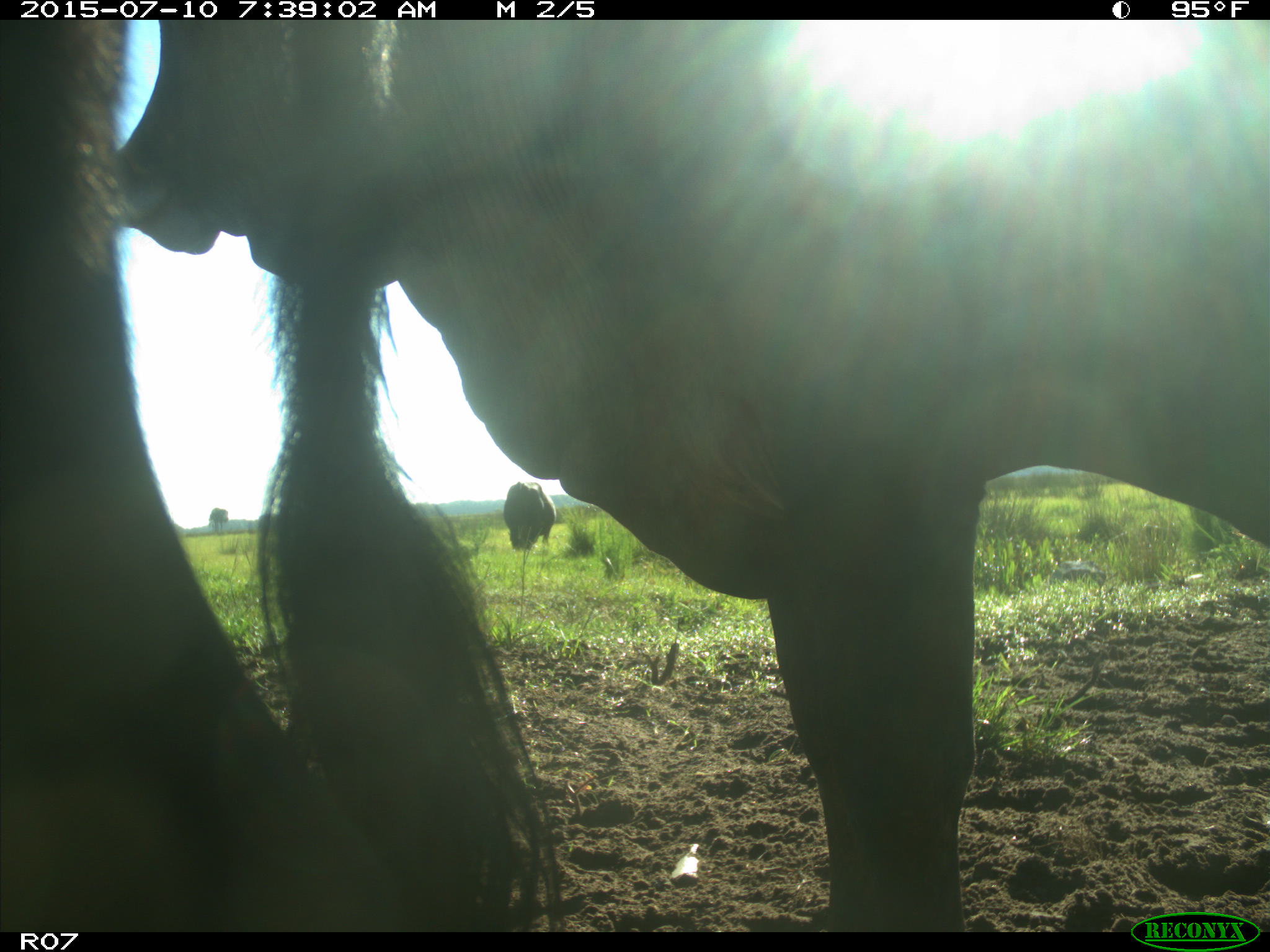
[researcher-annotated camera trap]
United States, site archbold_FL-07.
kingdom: Animalia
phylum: Chordata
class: Mammalia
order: Artiodactyla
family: Bovidae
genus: Bos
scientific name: Bos taurus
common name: domestic cow